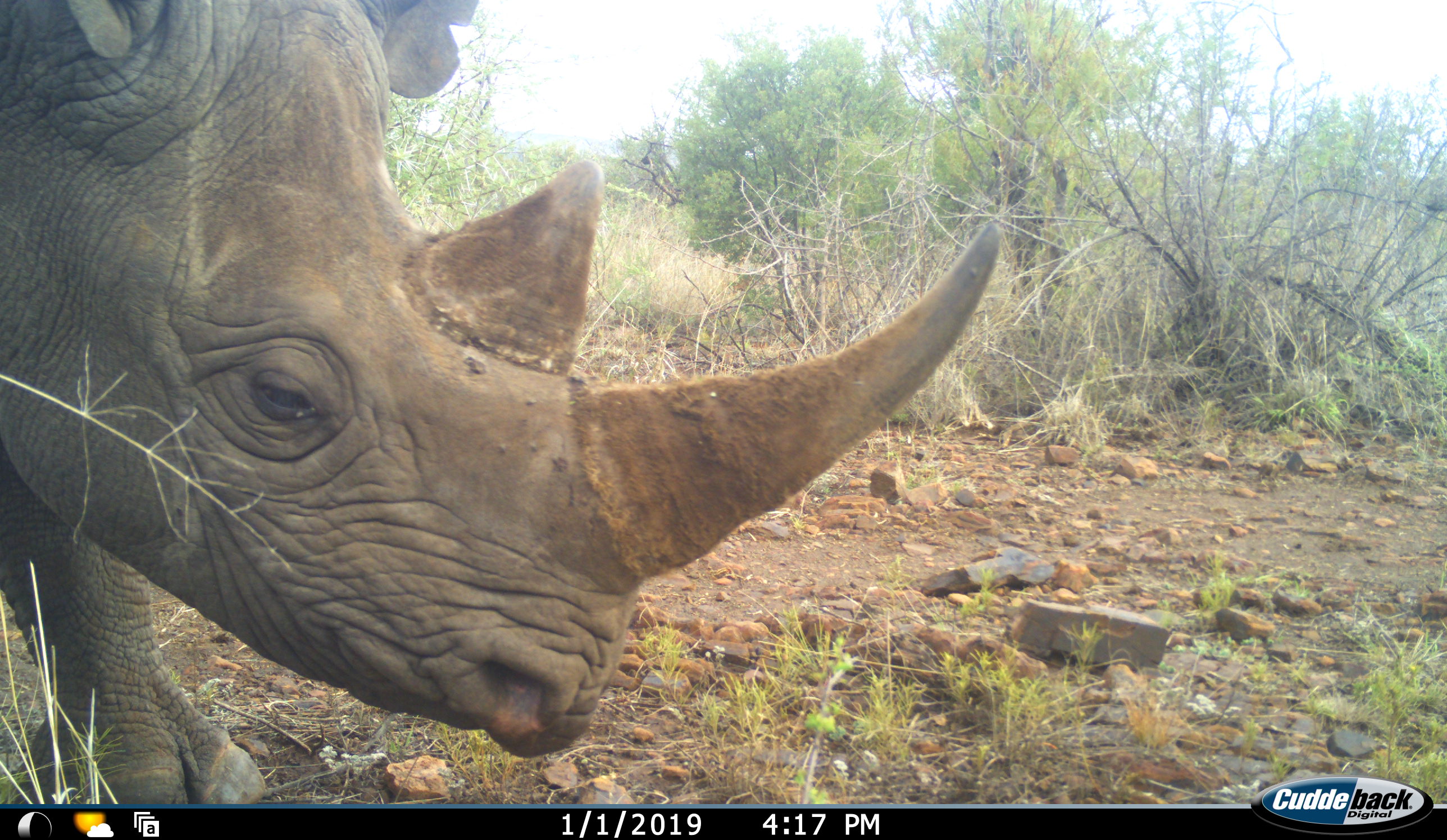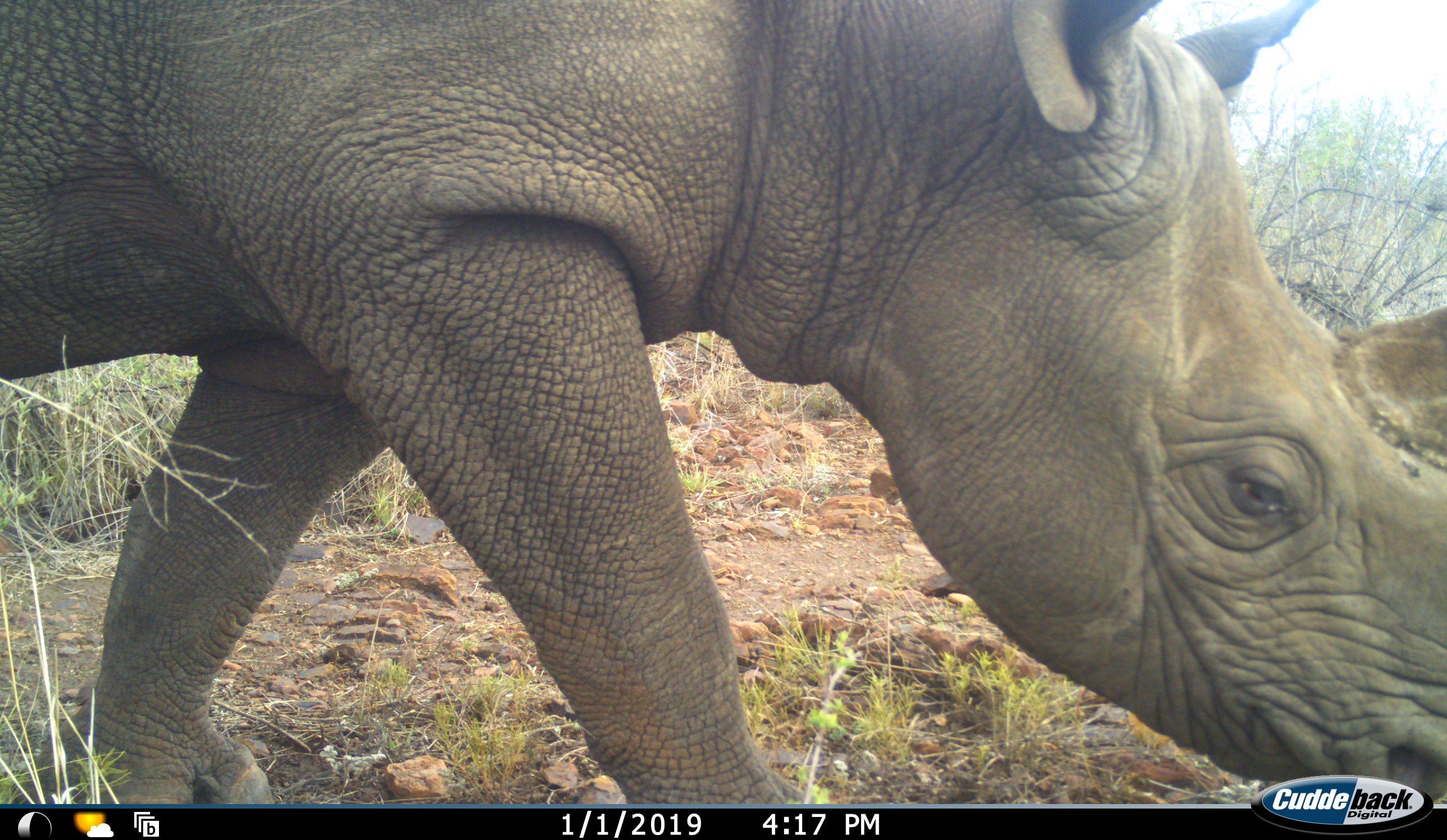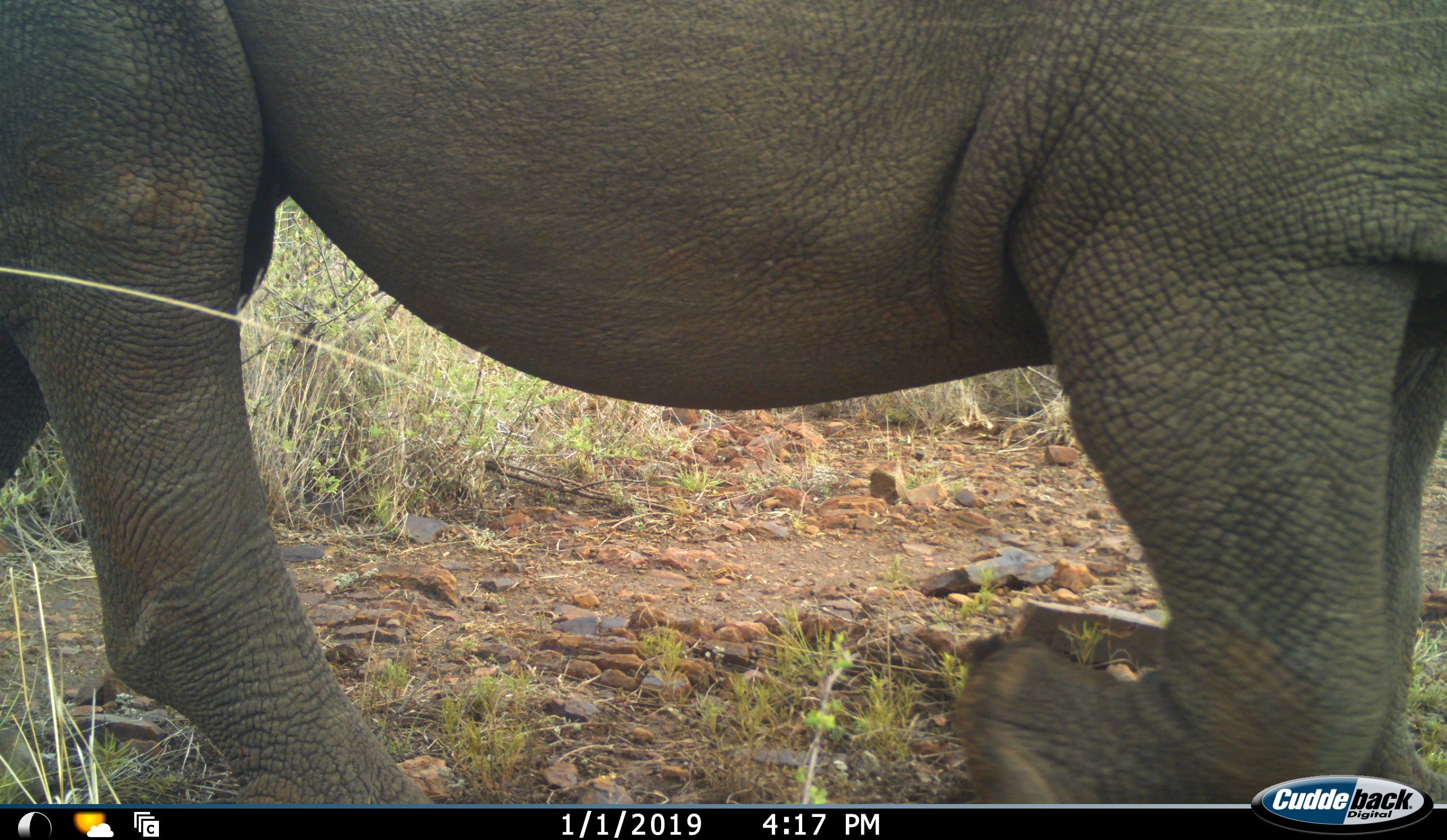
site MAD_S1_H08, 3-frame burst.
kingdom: Animalia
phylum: Chordata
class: Mammalia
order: Perissodactyla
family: Rhinocerotidae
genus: Diceros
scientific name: Diceros bicornis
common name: black rhinoceros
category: rhinocerosblack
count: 1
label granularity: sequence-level